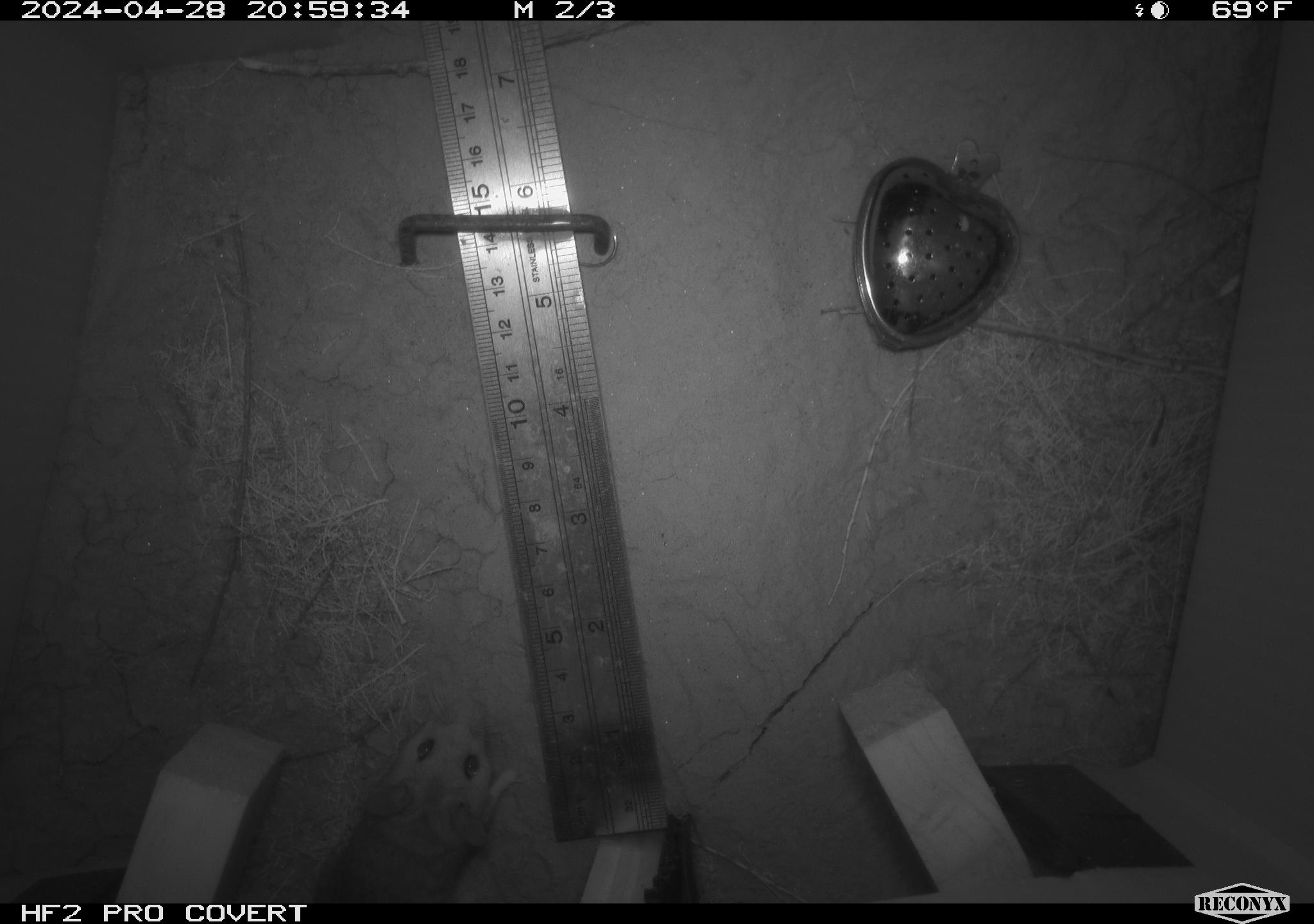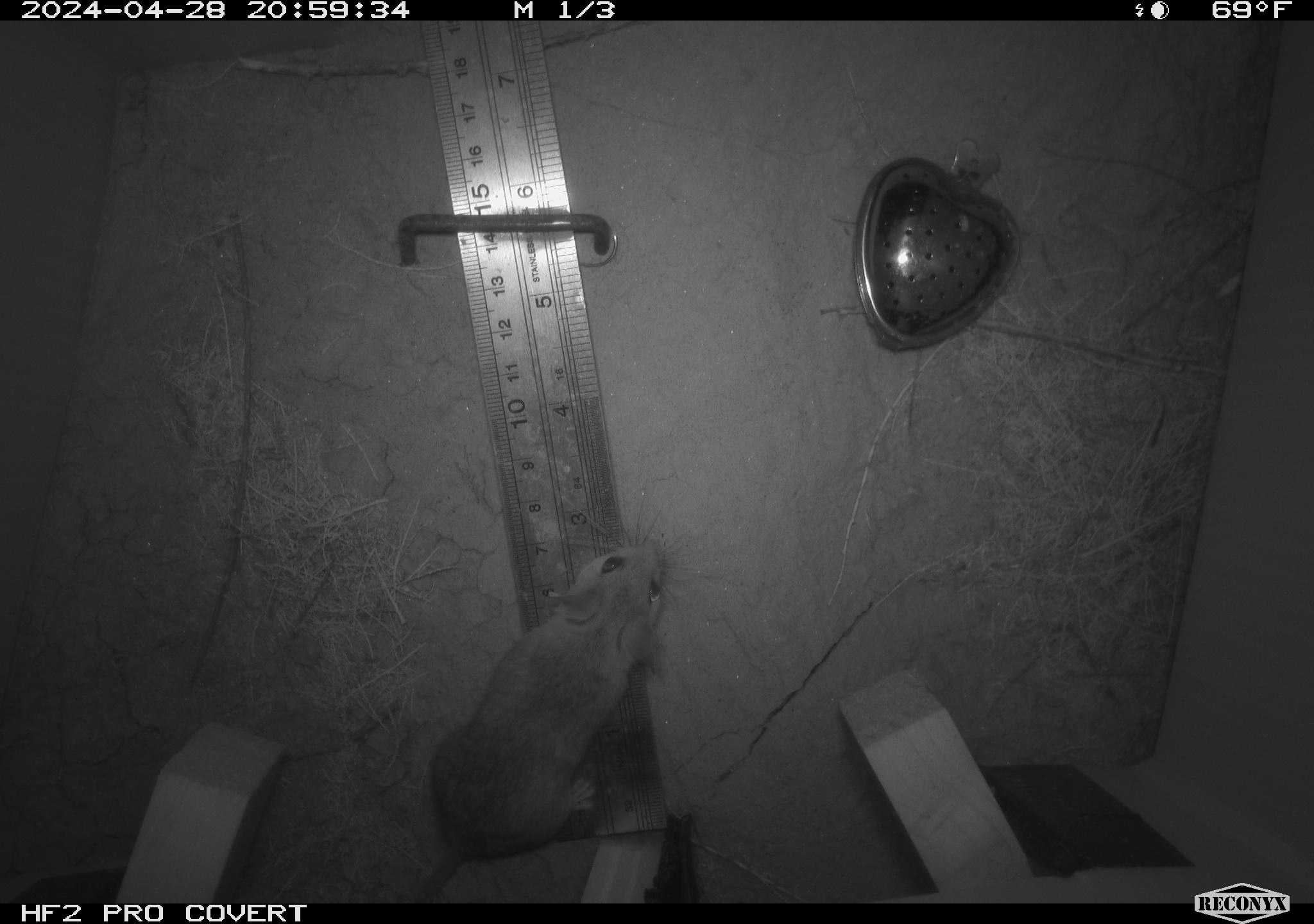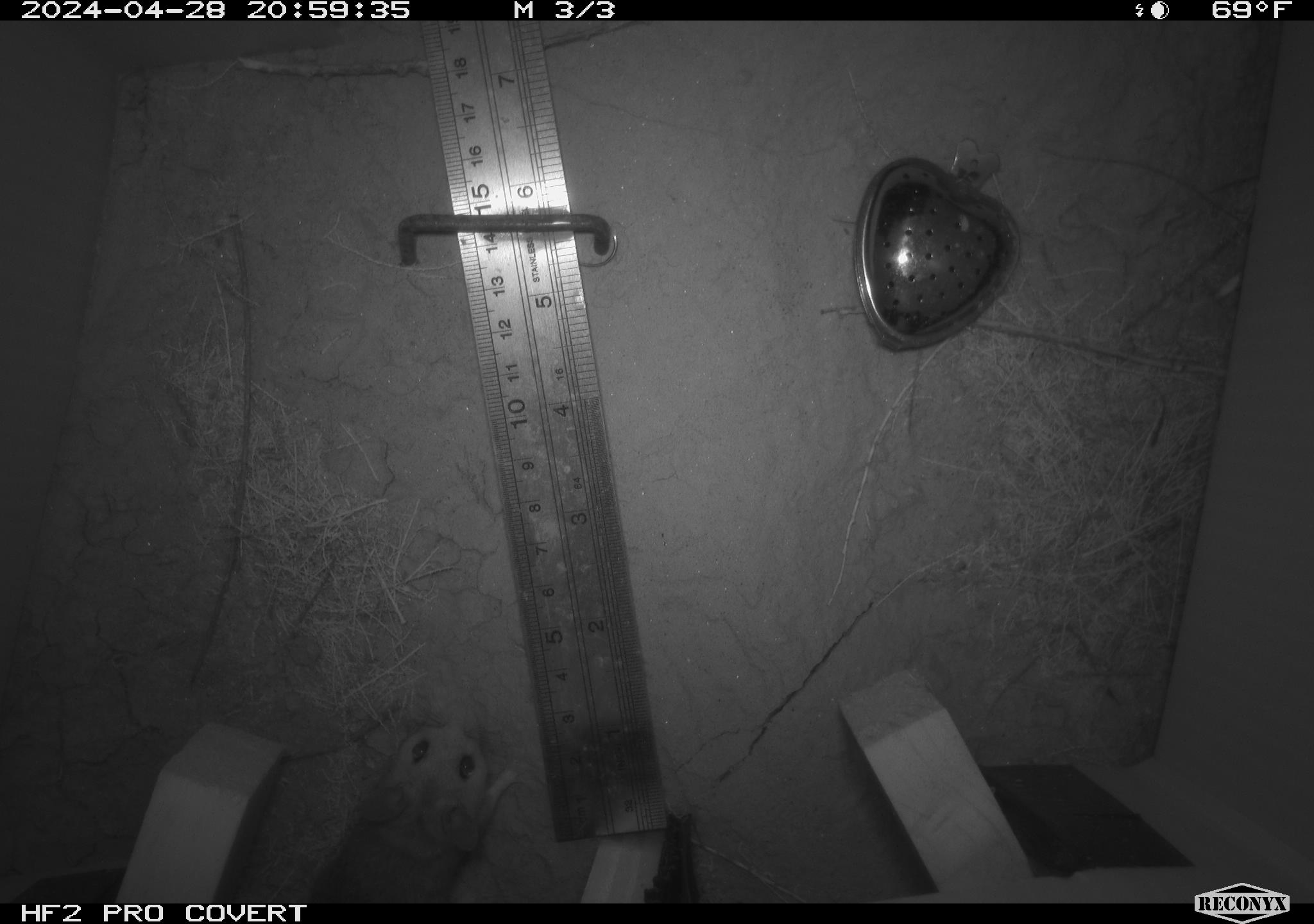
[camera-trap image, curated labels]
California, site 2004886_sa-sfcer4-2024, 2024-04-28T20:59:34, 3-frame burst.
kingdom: Animalia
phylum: Chordata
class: Mammalia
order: Rodentia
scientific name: Rodentia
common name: mouse species